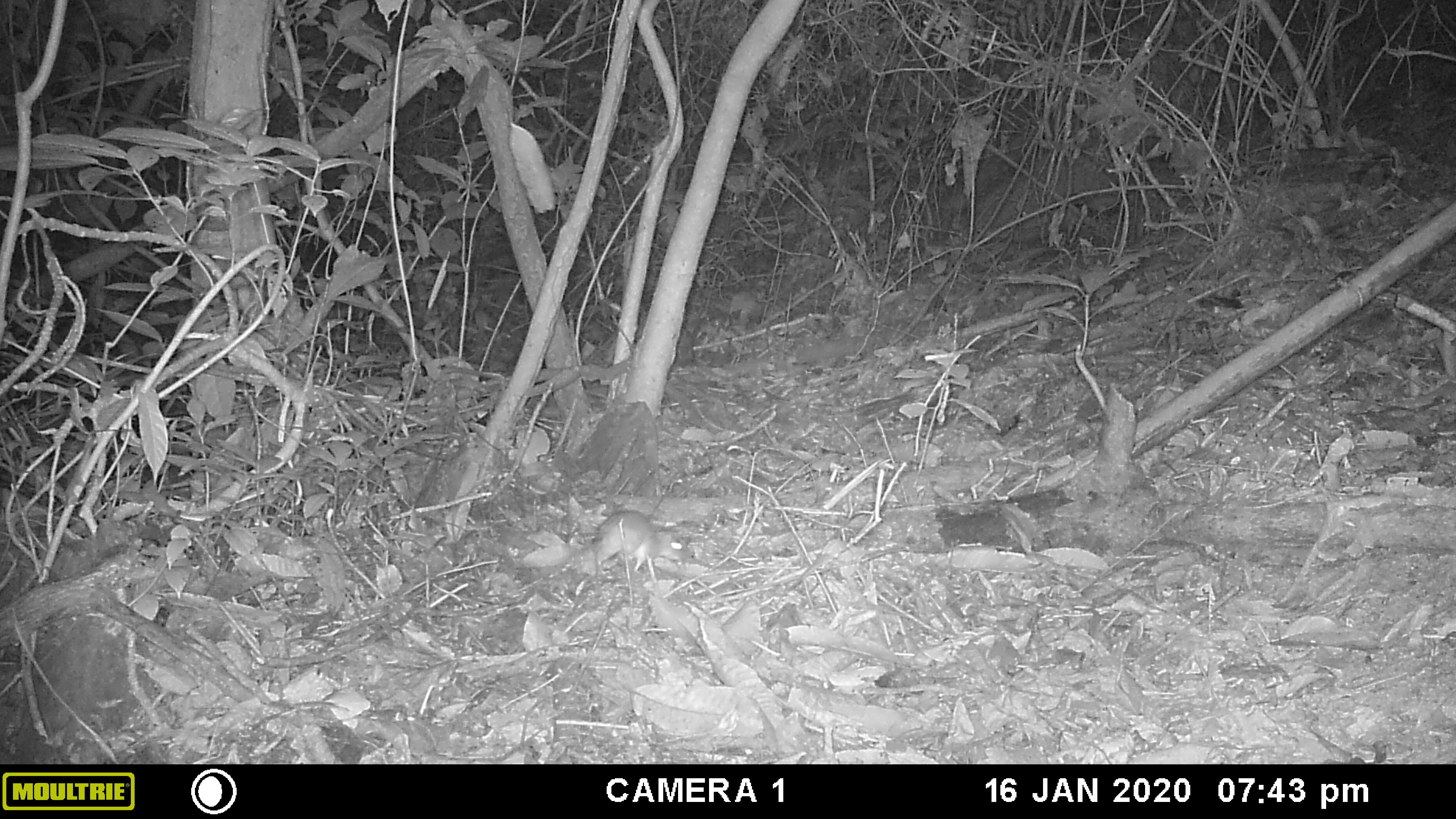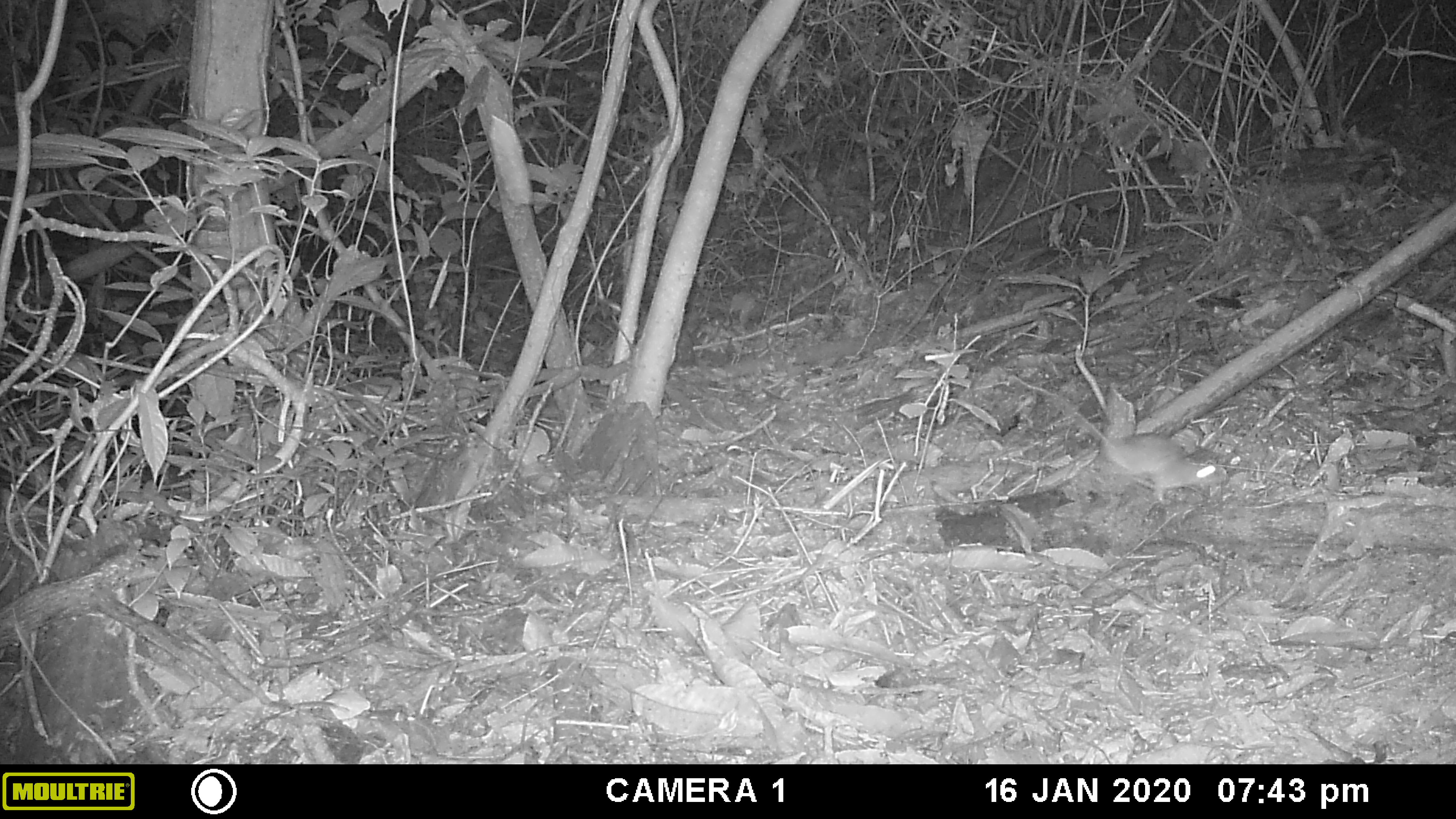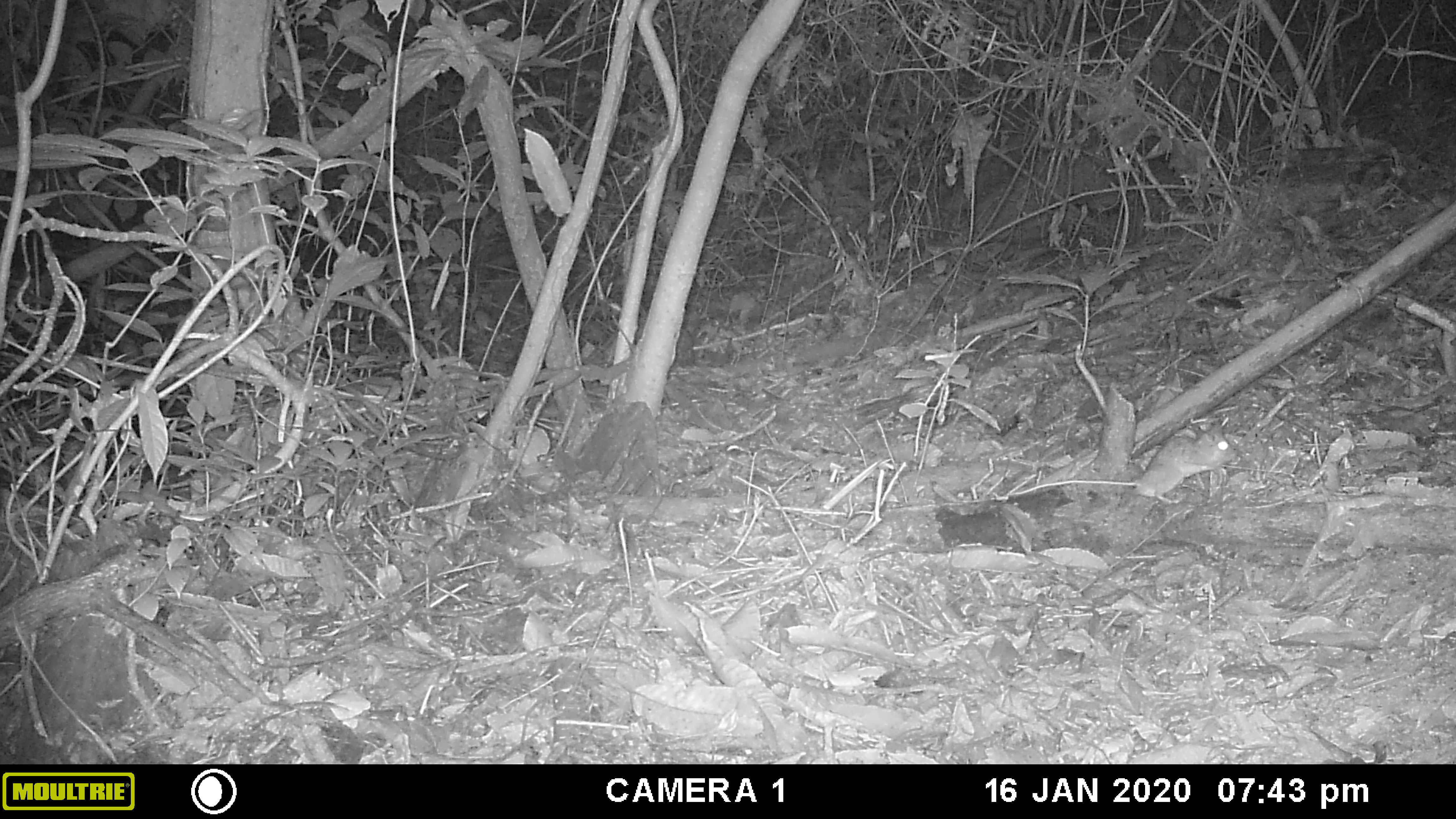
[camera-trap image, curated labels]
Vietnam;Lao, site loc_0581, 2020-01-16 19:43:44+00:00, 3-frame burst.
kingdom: Animalia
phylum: Chordata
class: Mammalia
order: Rodentia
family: Muridae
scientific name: Muridae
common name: old-world mice and rats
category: unidentified murid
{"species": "unidentified murid (old-world mice and rats) (Muridae)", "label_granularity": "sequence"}